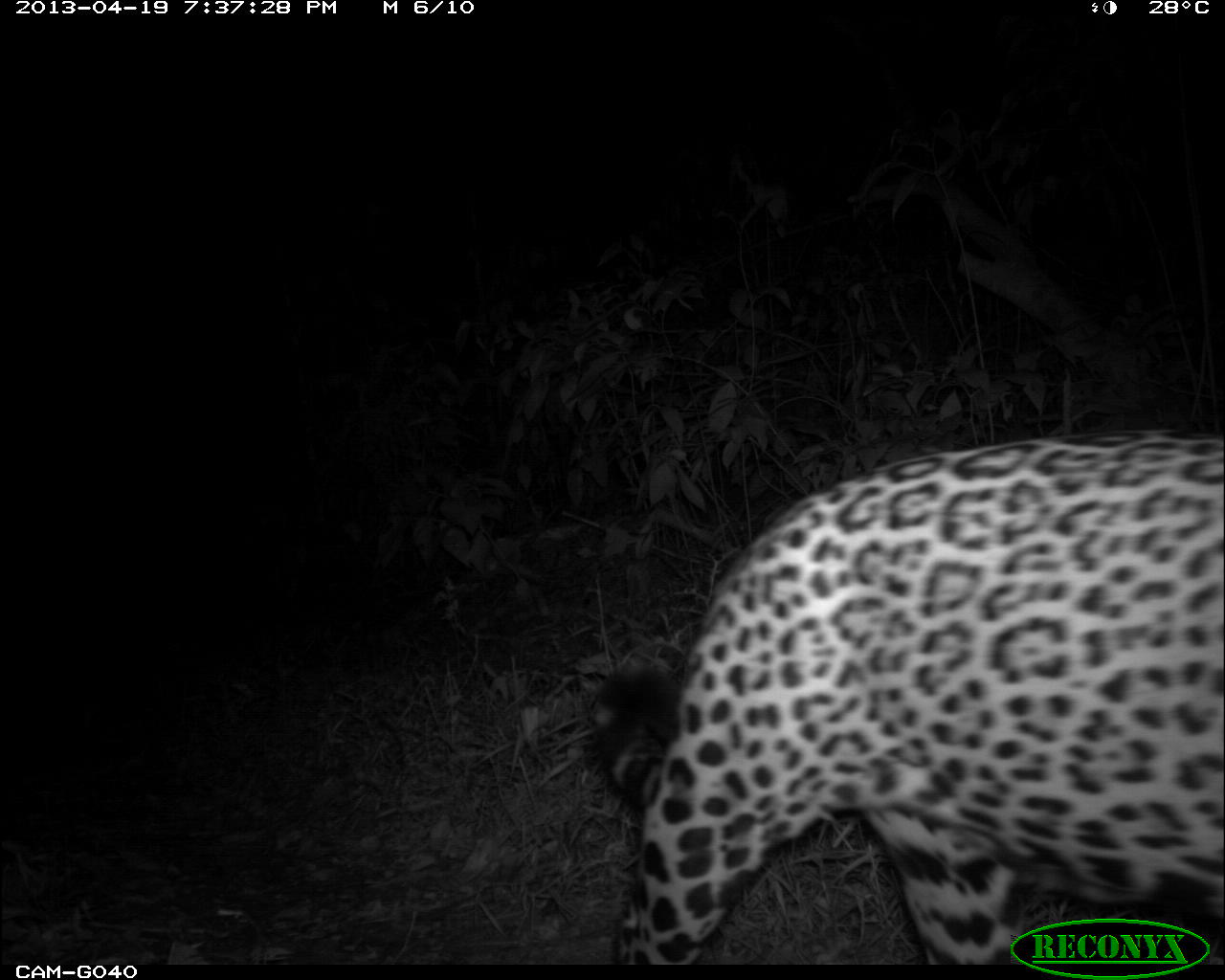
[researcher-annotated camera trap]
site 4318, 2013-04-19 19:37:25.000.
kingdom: Animalia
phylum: Chordata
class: Mammalia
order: Carnivora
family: Felidae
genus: Panthera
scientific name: Panthera onca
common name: jaguar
Panthera onca (jaguar), count 1, sex male.